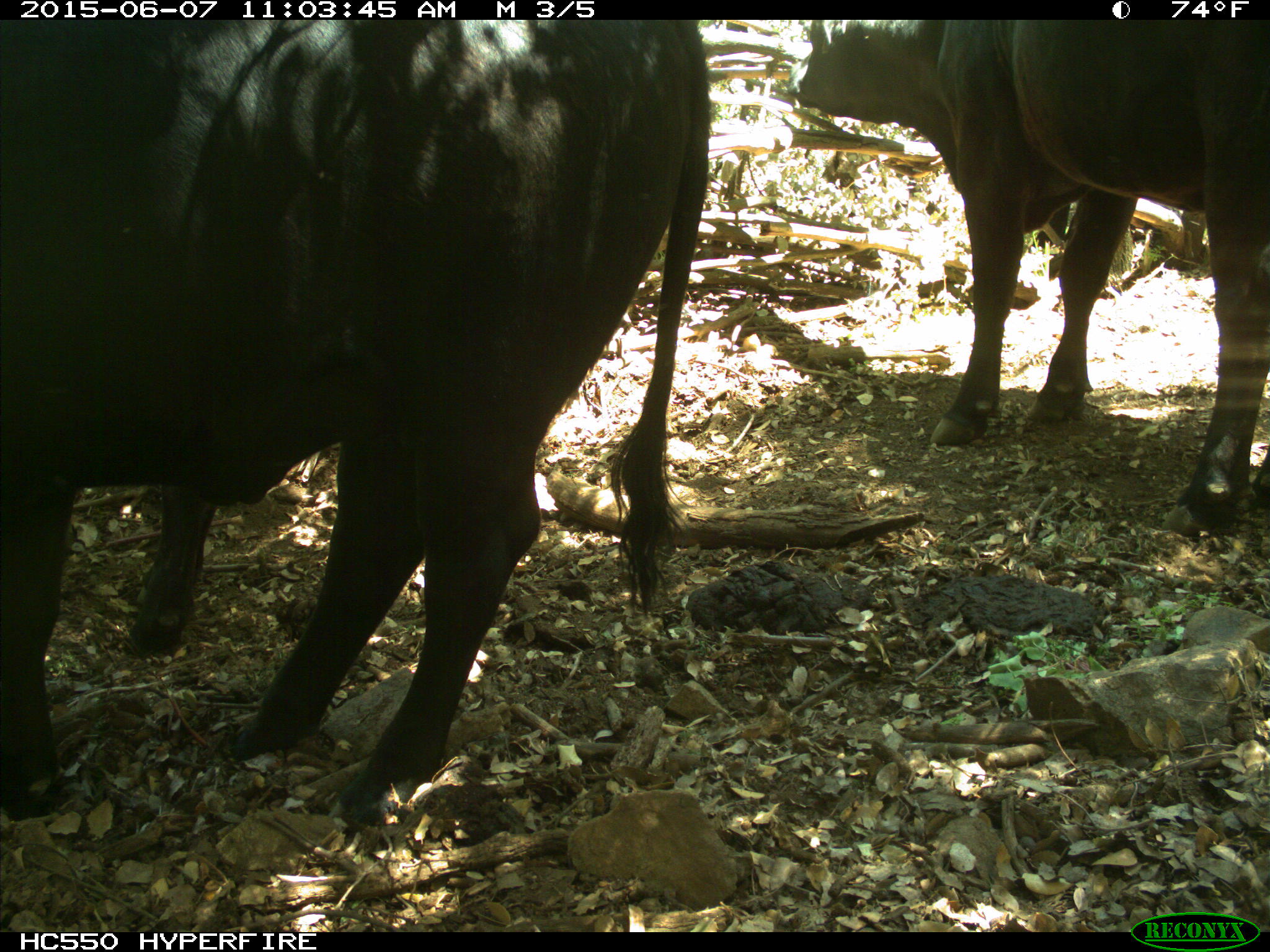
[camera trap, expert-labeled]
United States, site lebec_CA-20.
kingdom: Animalia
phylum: Chordata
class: Mammalia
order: Artiodactyla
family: Bovidae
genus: Bos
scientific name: Bos taurus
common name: domestic cow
Bos taurus (domestic cow).